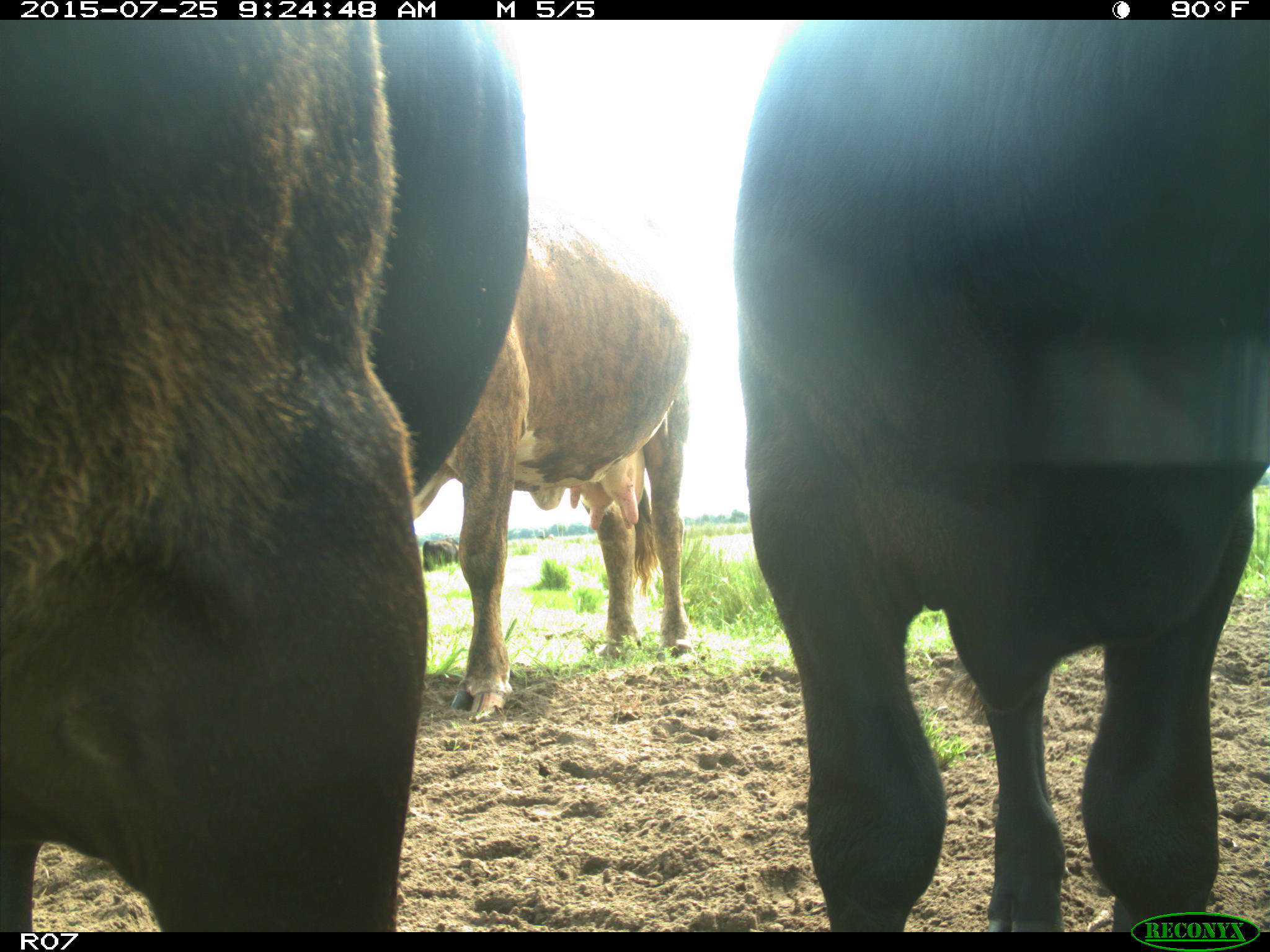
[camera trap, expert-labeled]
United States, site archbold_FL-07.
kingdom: Animalia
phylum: Chordata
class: Mammalia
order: Artiodactyla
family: Bovidae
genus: Bos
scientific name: Bos taurus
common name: domestic cow